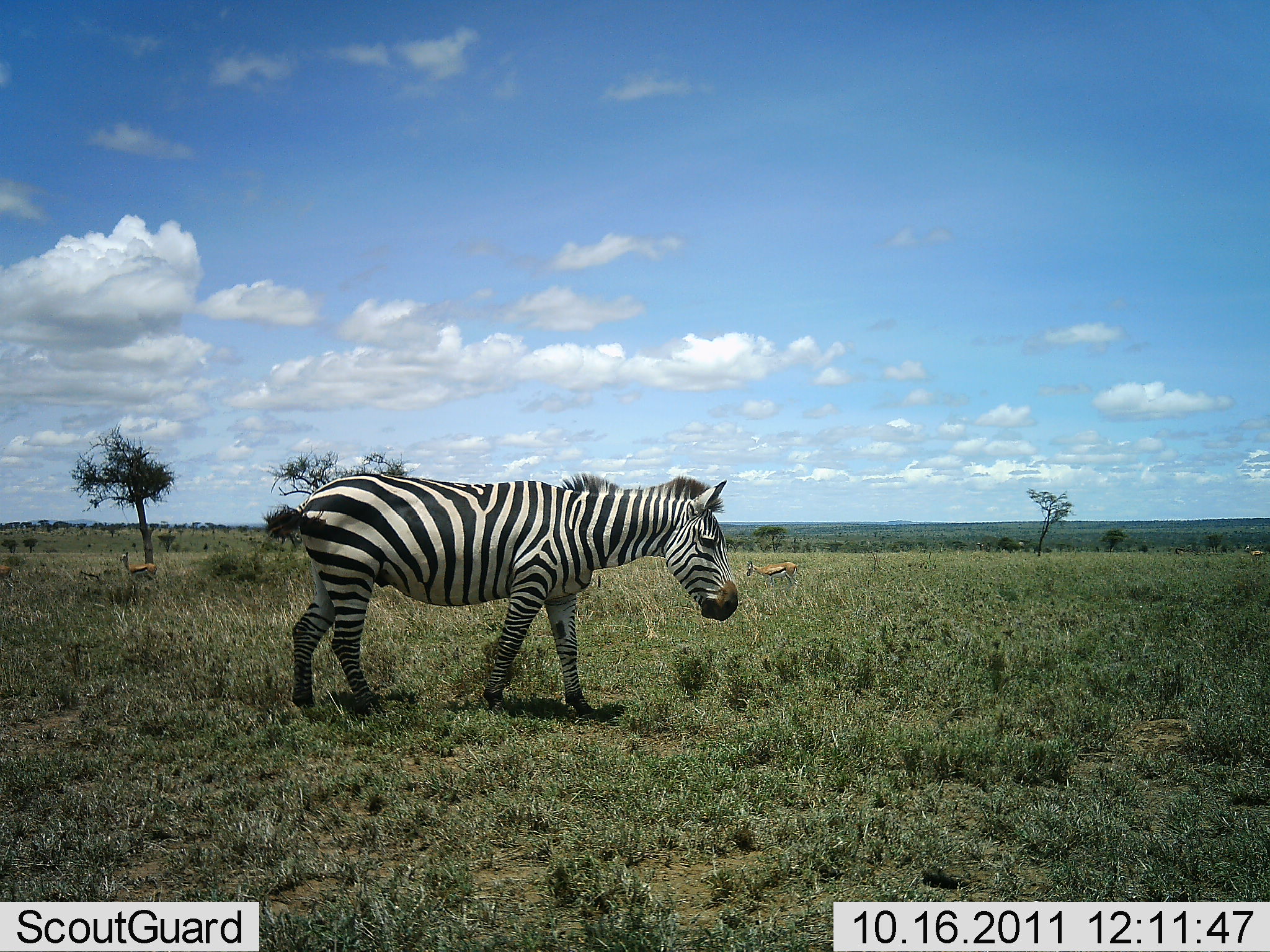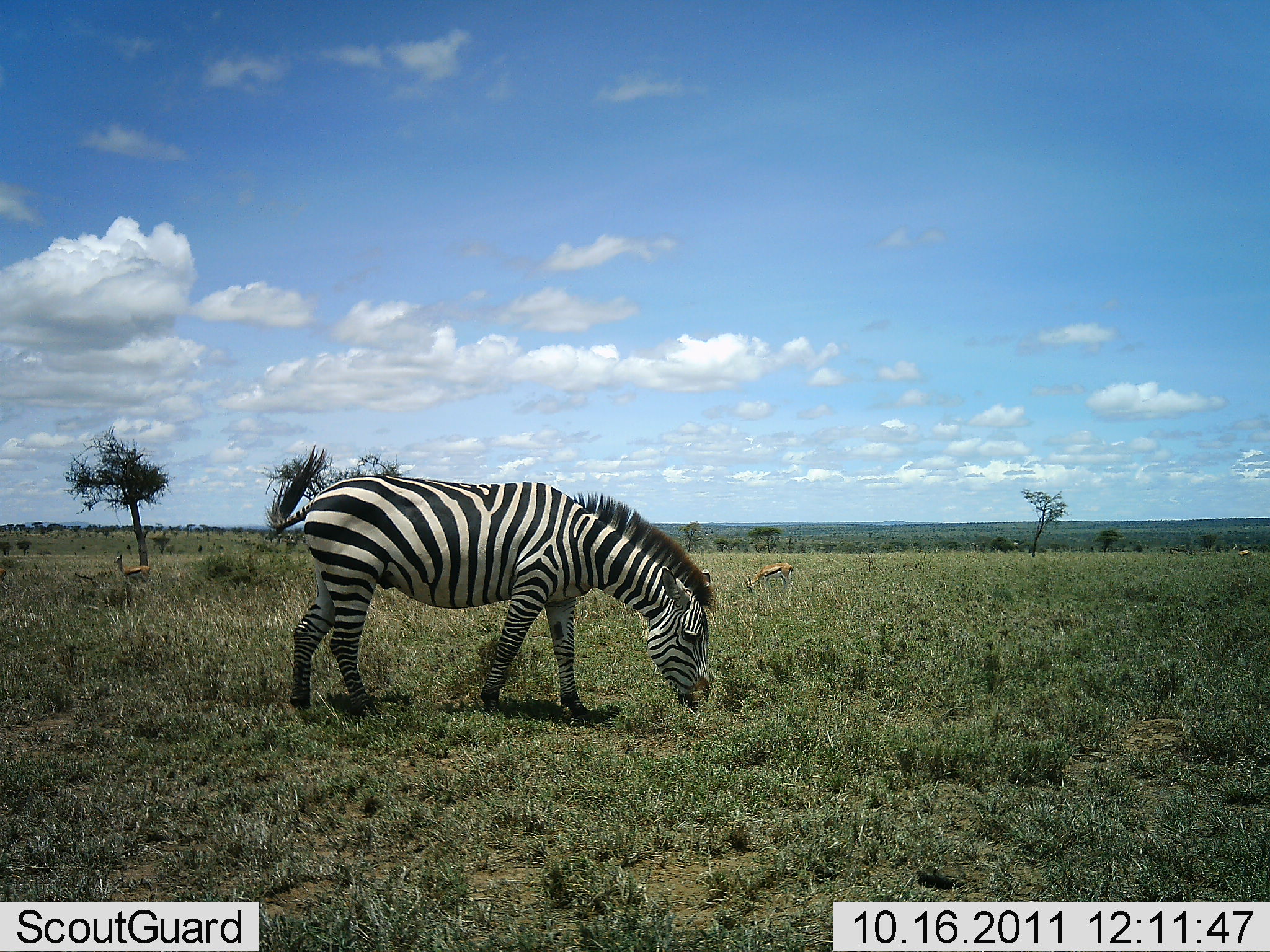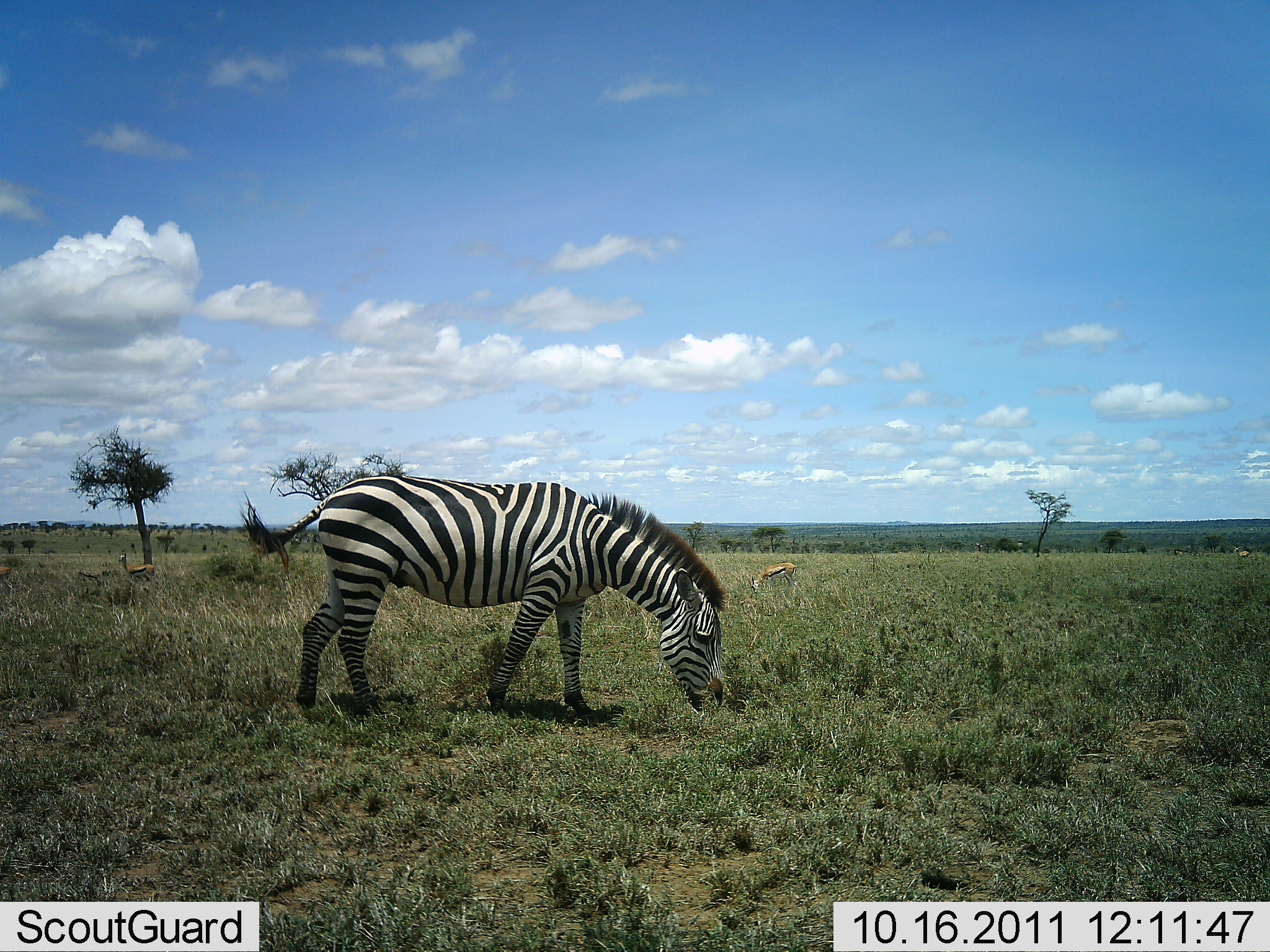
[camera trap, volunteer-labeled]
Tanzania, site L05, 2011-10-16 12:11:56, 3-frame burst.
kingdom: Animalia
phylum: Chordata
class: Mammalia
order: Artiodactyla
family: Bovidae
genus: Eudorcas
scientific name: Eudorcas thomsonii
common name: thomson's gazelle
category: gazellethomsons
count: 3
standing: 85%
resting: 8%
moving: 0%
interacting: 8%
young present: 0%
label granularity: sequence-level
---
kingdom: Animalia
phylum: Chordata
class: Mammalia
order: Perissodactyla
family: Equidae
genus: Equus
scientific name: Equus quagga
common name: plains zebra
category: zebra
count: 1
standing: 32%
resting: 0%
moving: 11%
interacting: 0%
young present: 0%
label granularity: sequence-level